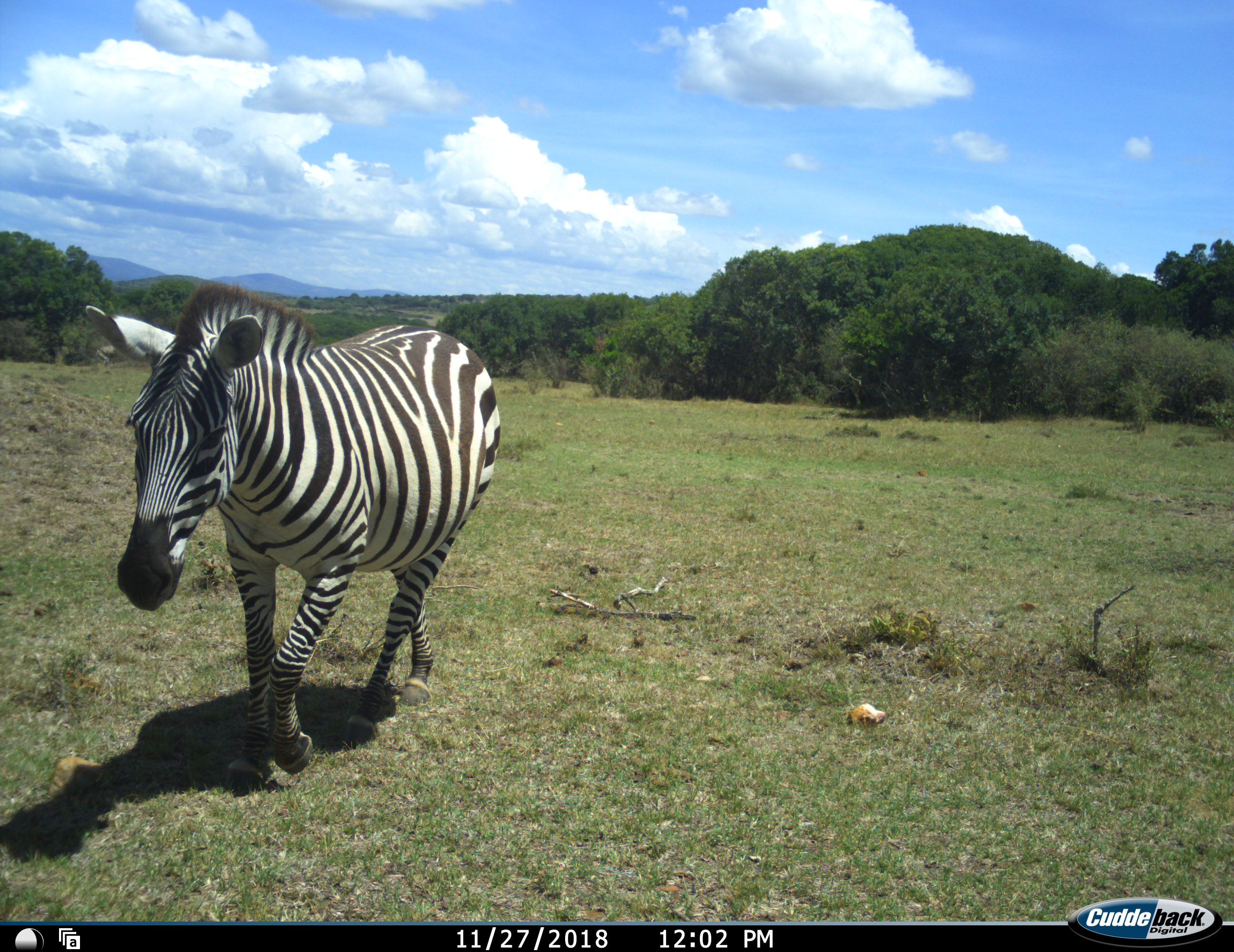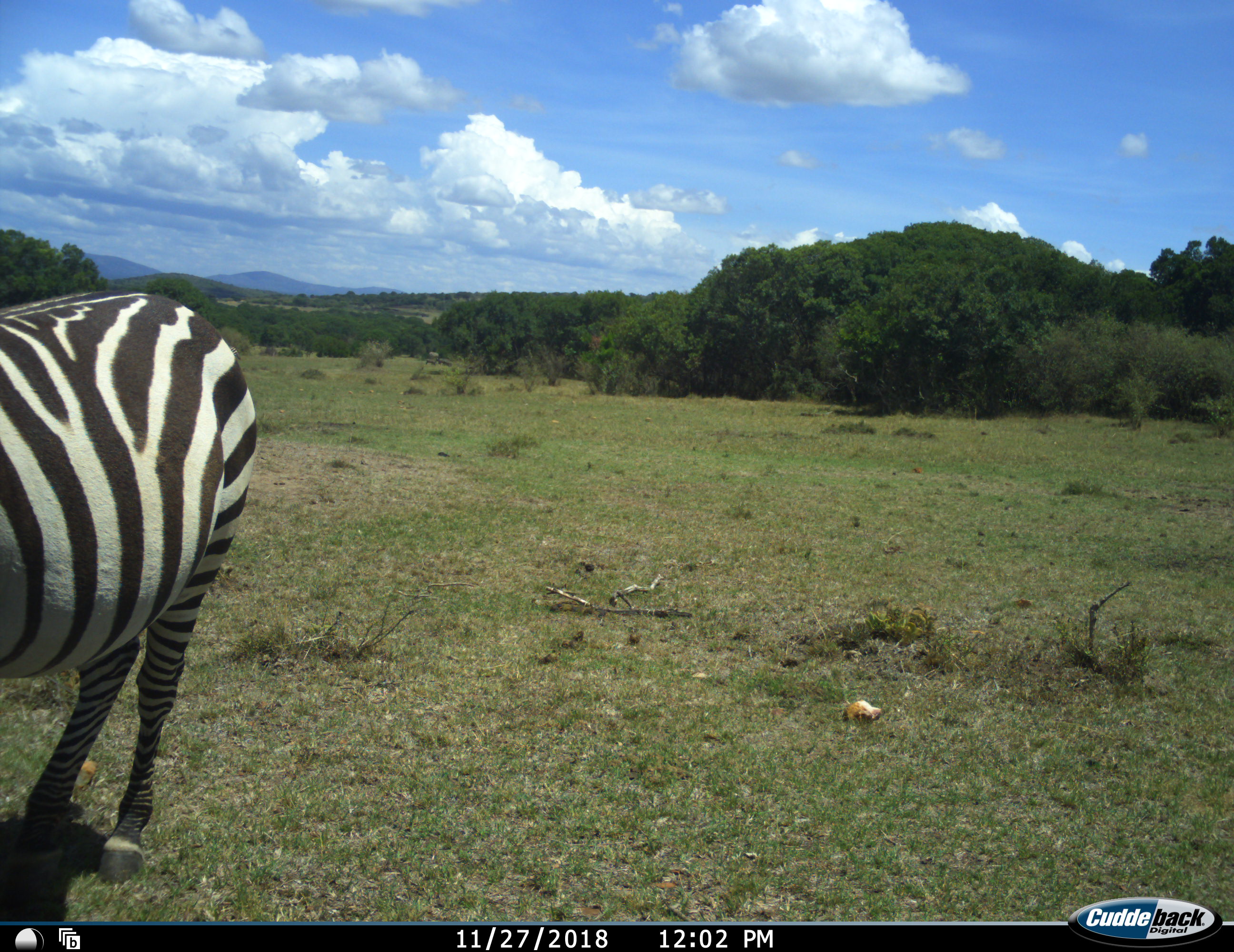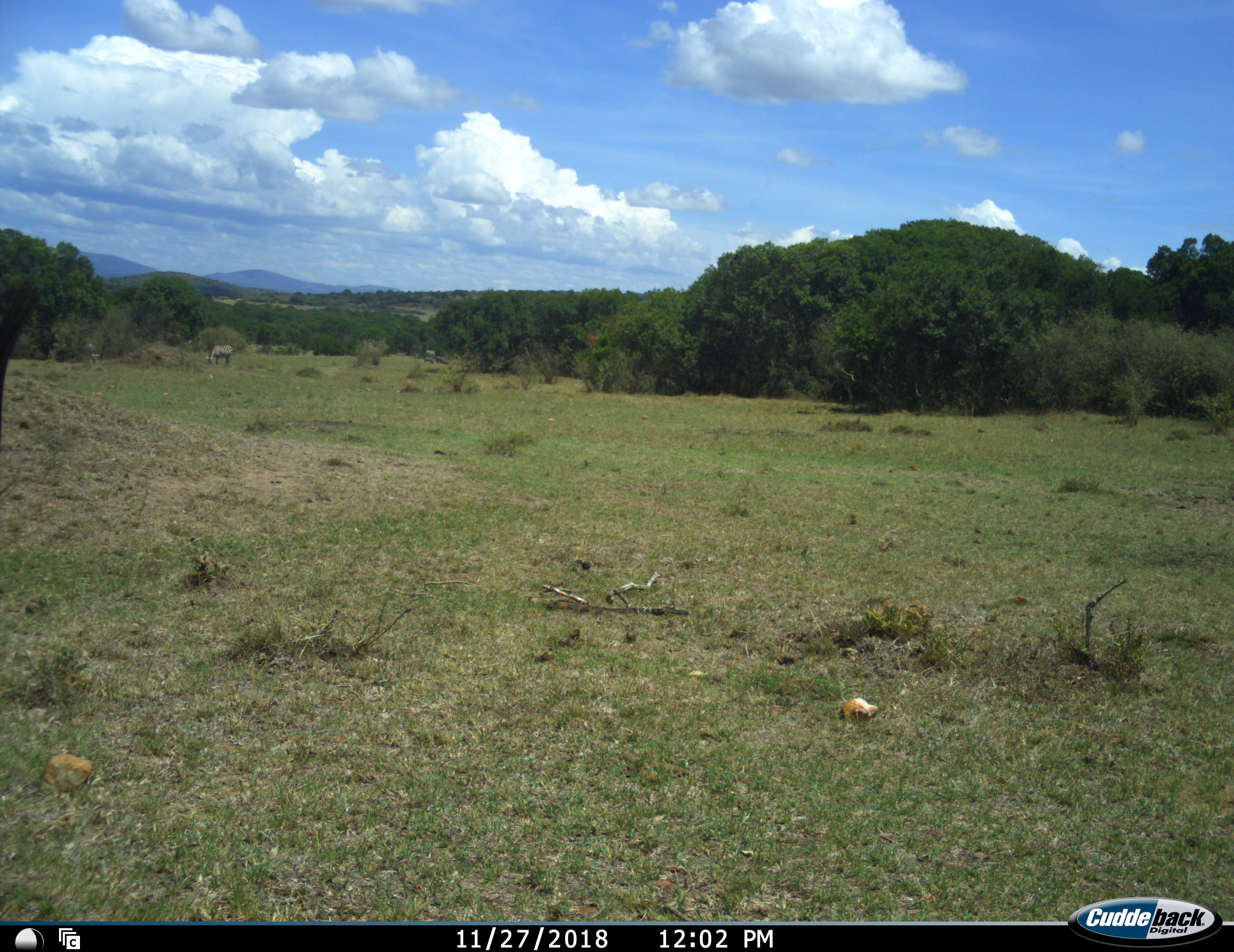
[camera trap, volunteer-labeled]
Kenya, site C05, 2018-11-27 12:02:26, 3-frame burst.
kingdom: Animalia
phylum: Chordata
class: Mammalia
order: Perissodactyla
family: Equidae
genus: Equus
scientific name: Equus quagga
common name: plains zebra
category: zebra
Zebra (plains zebra) (Equus quagga), count 1. Behavior (volunteer vote fractions): standing 0%, resting 0%, moving 100%, interacting 0%. Young present (vote fraction): 0%. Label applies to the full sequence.